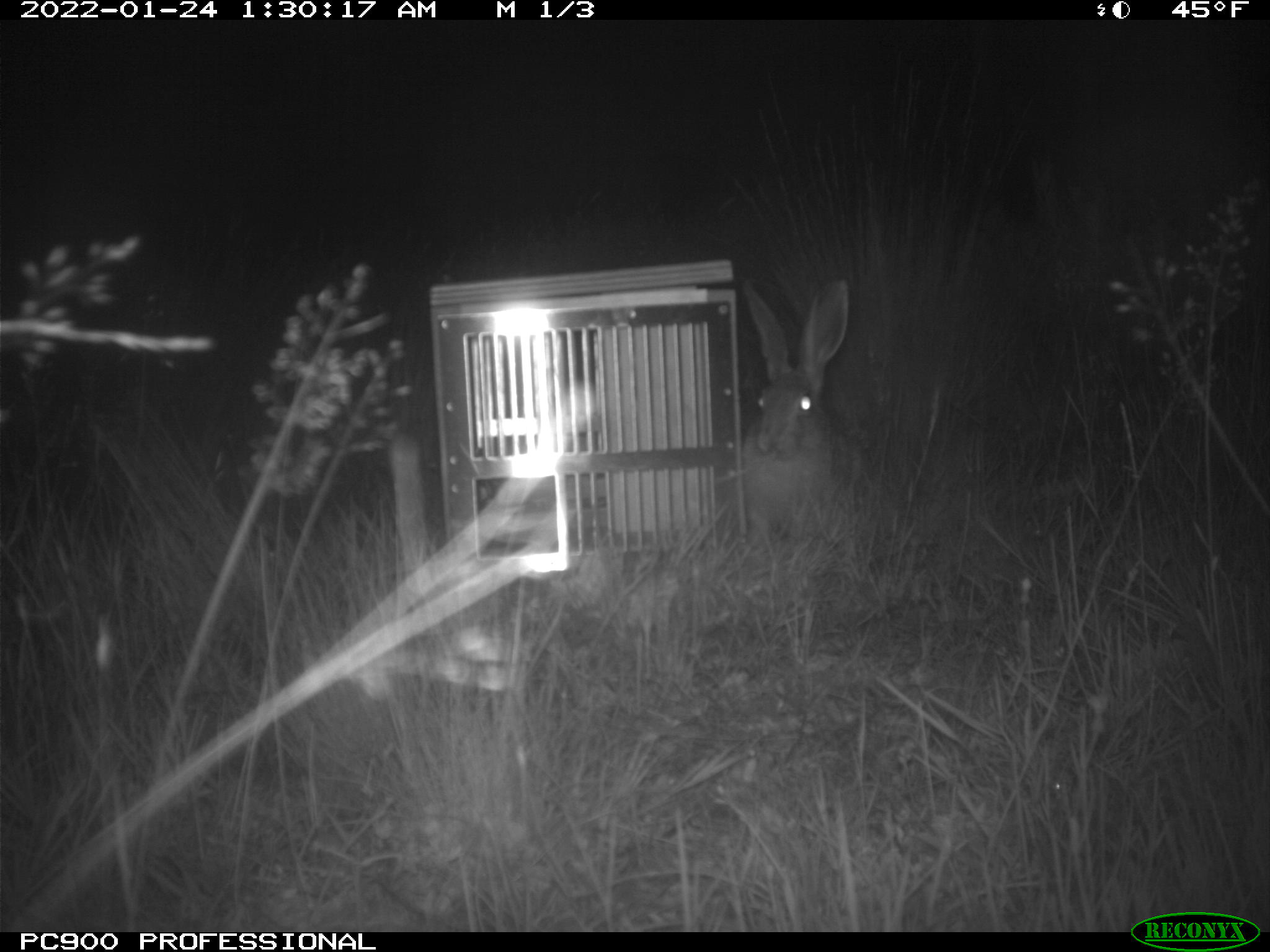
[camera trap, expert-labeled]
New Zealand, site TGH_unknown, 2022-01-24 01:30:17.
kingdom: Animalia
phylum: Chordata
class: Mammalia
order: Lagomorpha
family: Leporidae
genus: Lepus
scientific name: Lepus europaeus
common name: brown hare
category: hare